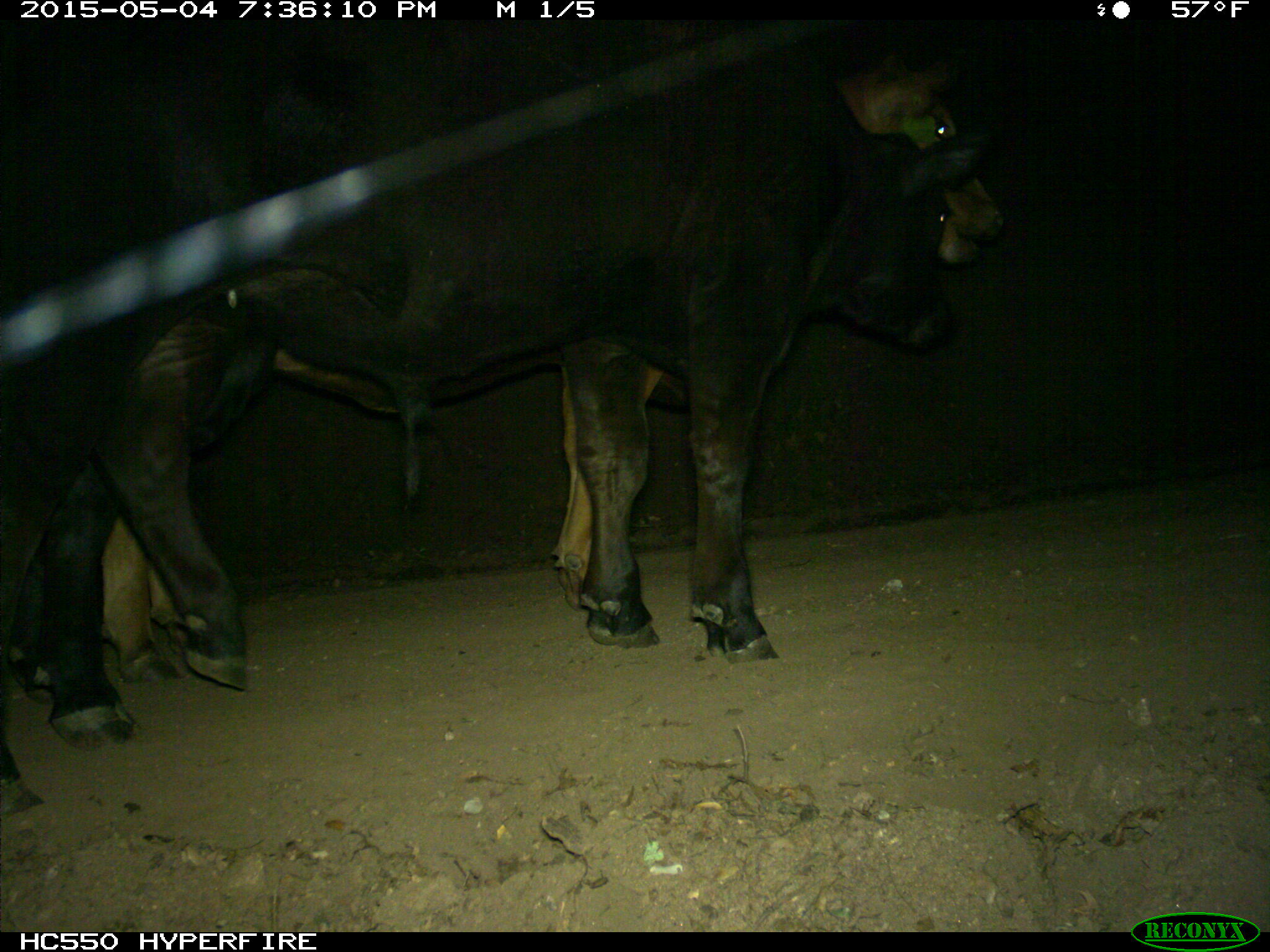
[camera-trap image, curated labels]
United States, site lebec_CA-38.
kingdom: Animalia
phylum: Chordata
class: Mammalia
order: Artiodactyla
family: Bovidae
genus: Bos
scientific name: Bos taurus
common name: domestic cow